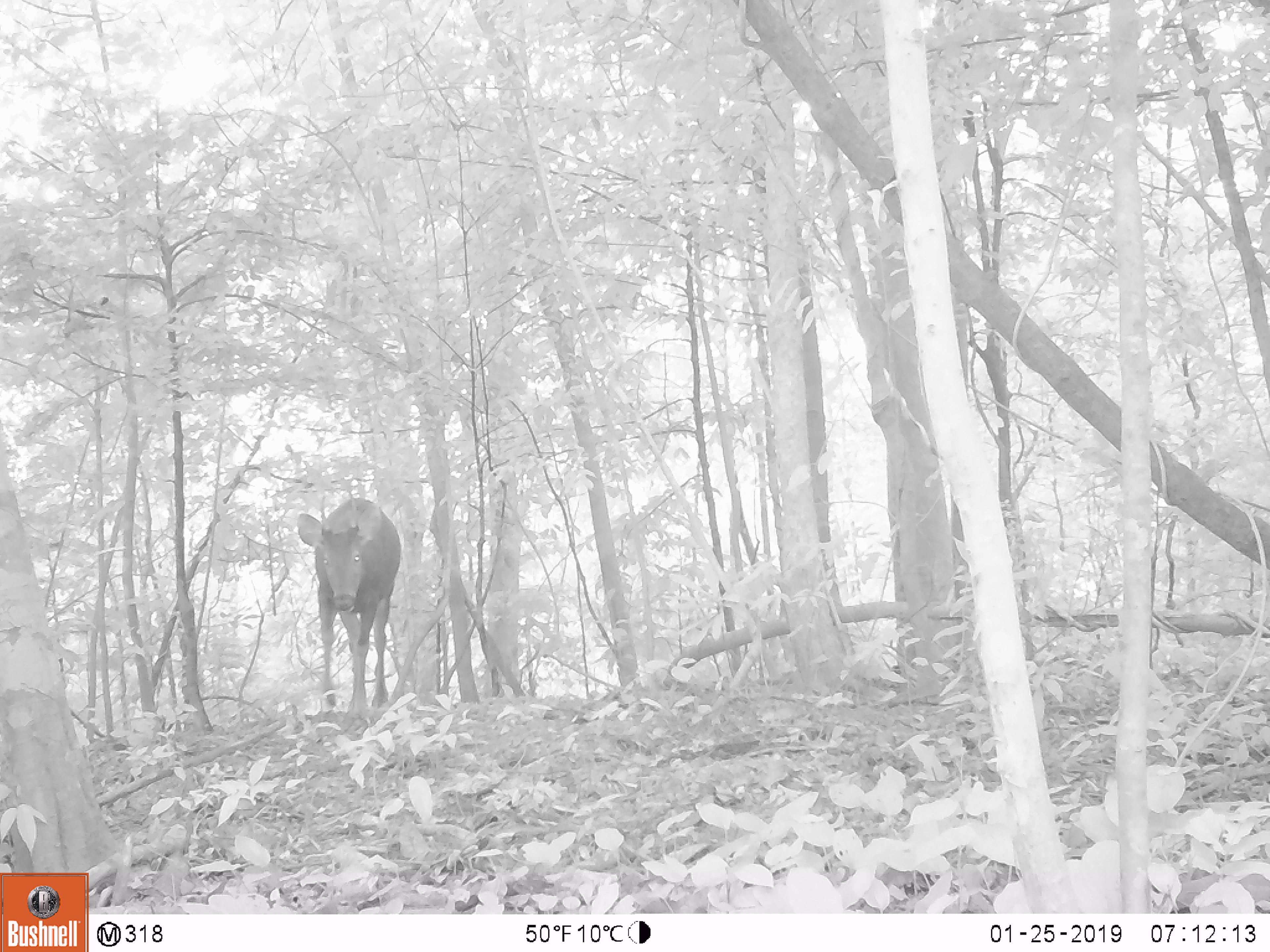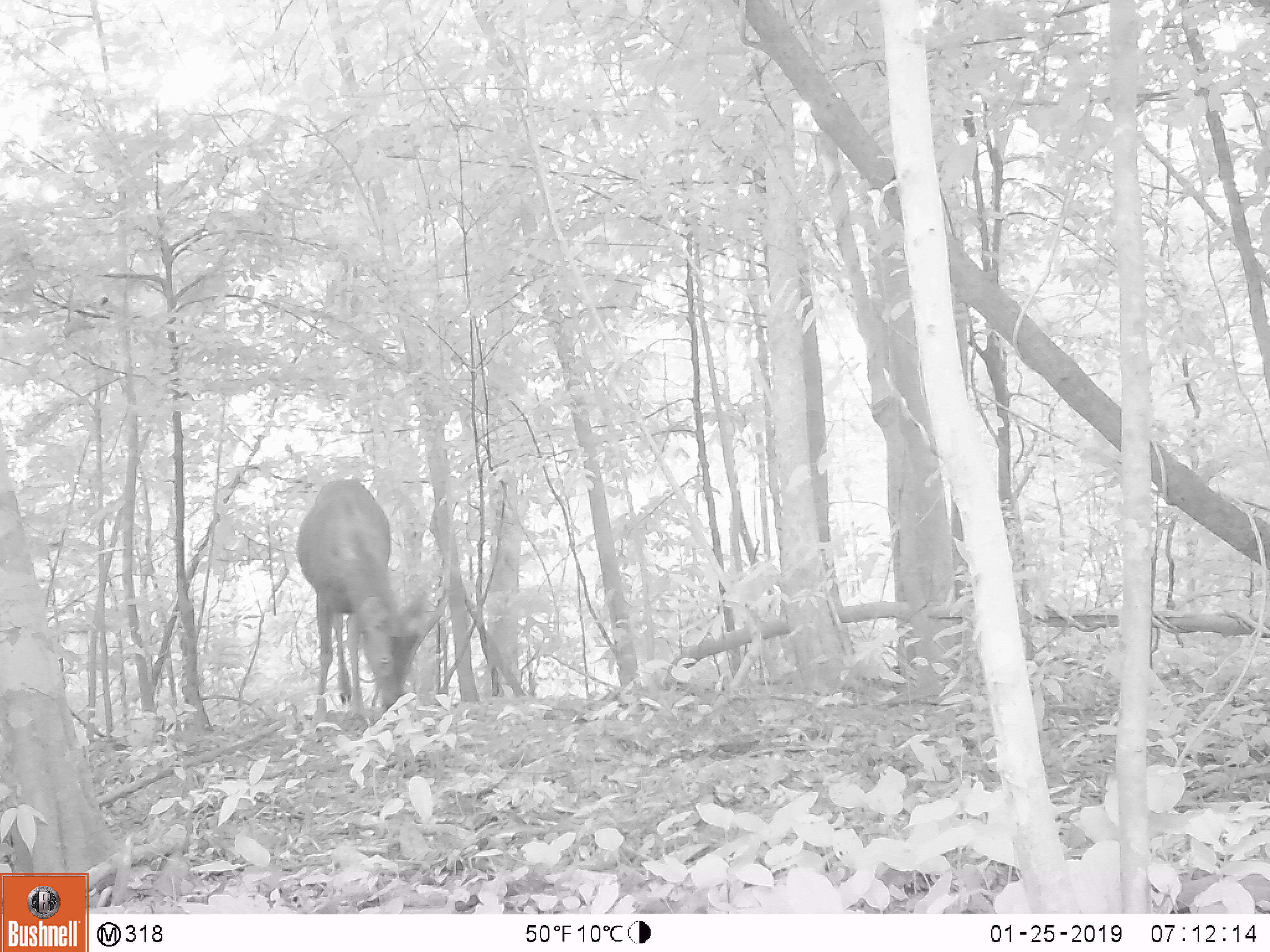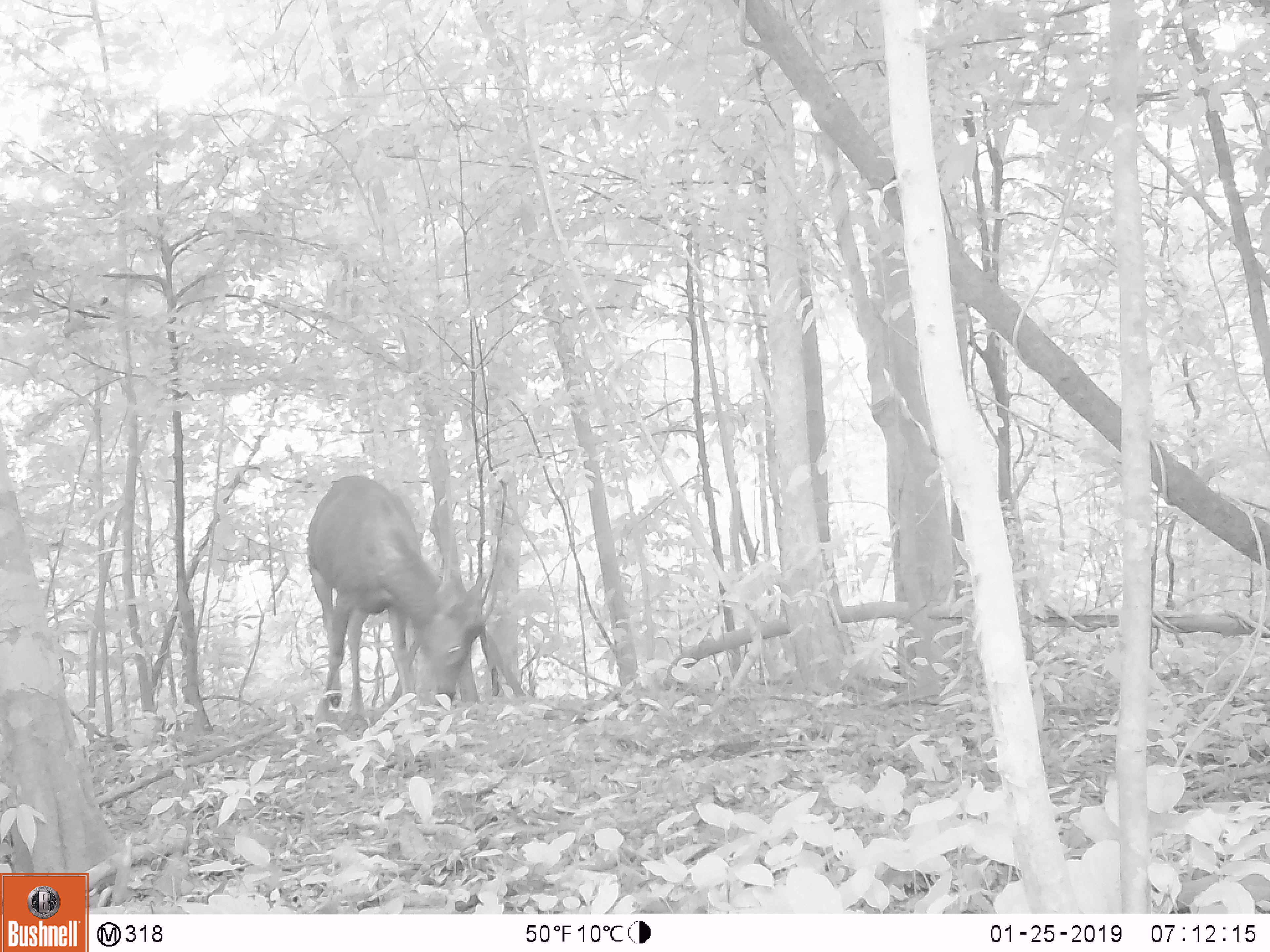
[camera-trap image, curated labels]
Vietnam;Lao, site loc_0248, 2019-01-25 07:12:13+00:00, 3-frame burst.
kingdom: Animalia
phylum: Chordata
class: Mammalia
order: Artiodactyla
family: Cervidae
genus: Rusa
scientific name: Rusa unicolor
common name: sambar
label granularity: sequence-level